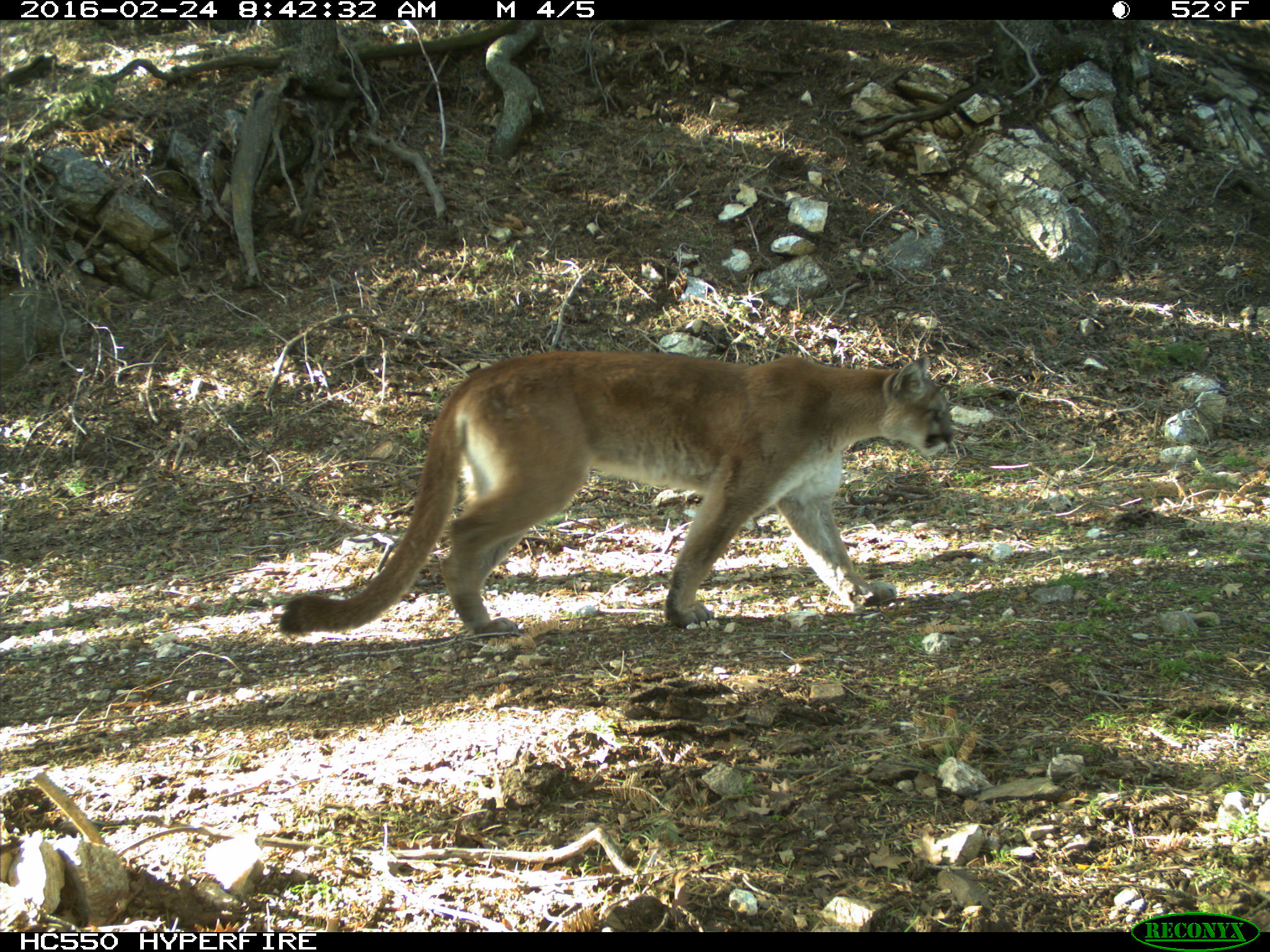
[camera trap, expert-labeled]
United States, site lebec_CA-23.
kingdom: Animalia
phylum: Chordata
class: Mammalia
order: Carnivora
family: Felidae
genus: Puma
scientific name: Puma concolor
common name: mountain lion